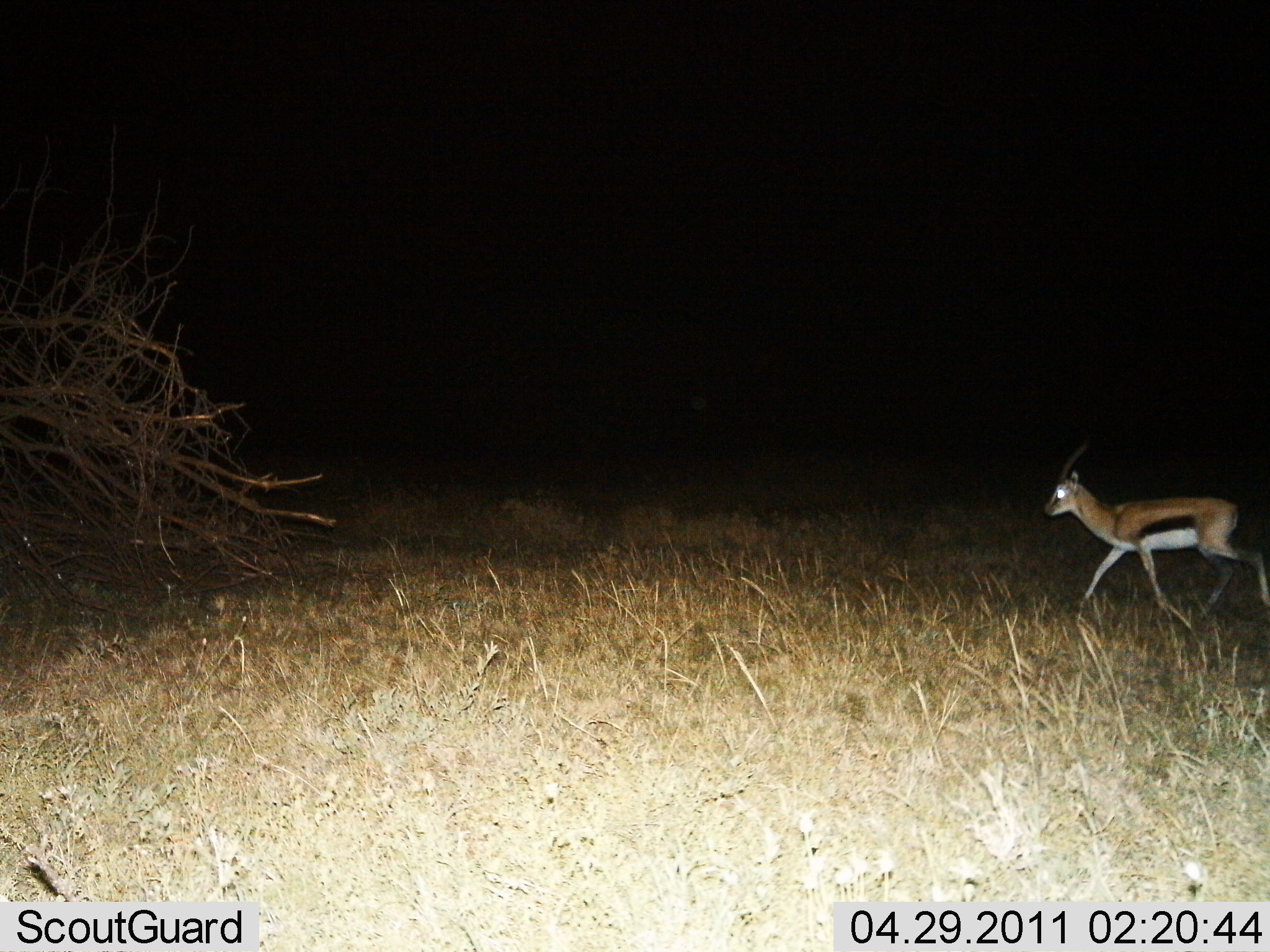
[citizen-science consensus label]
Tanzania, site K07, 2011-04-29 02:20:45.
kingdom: Animalia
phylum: Chordata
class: Mammalia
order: Artiodactyla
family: Bovidae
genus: Eudorcas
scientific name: Eudorcas thomsonii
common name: thomson's gazelle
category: gazellethomsons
Gazellethomsons (thomson's gazelle) (Eudorcas thomsonii), count 1. Behavior (volunteer vote fractions): standing 0%, resting 0%, moving 100%, interacting 0%. Young present (vote fraction): 0%. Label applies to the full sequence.